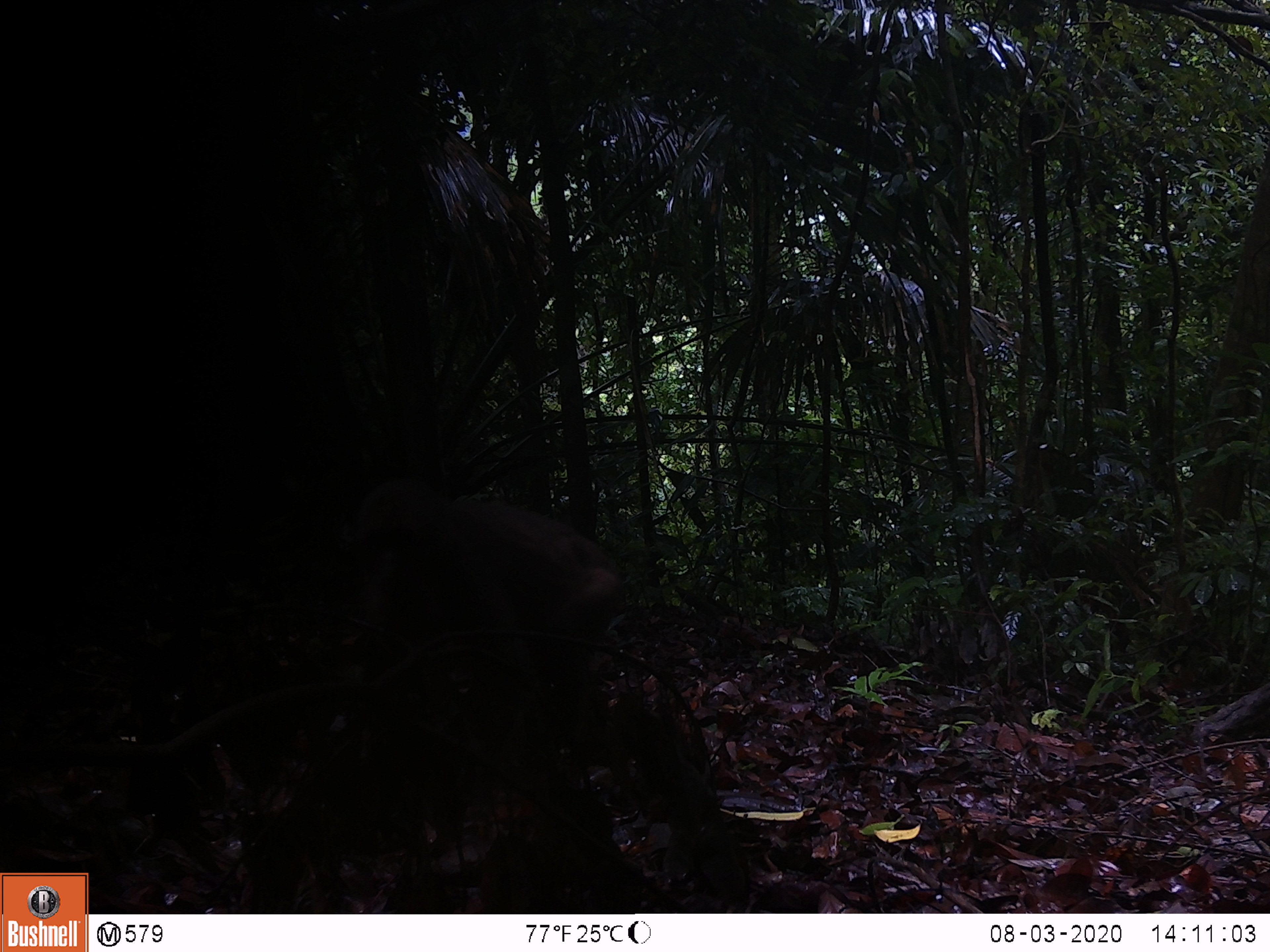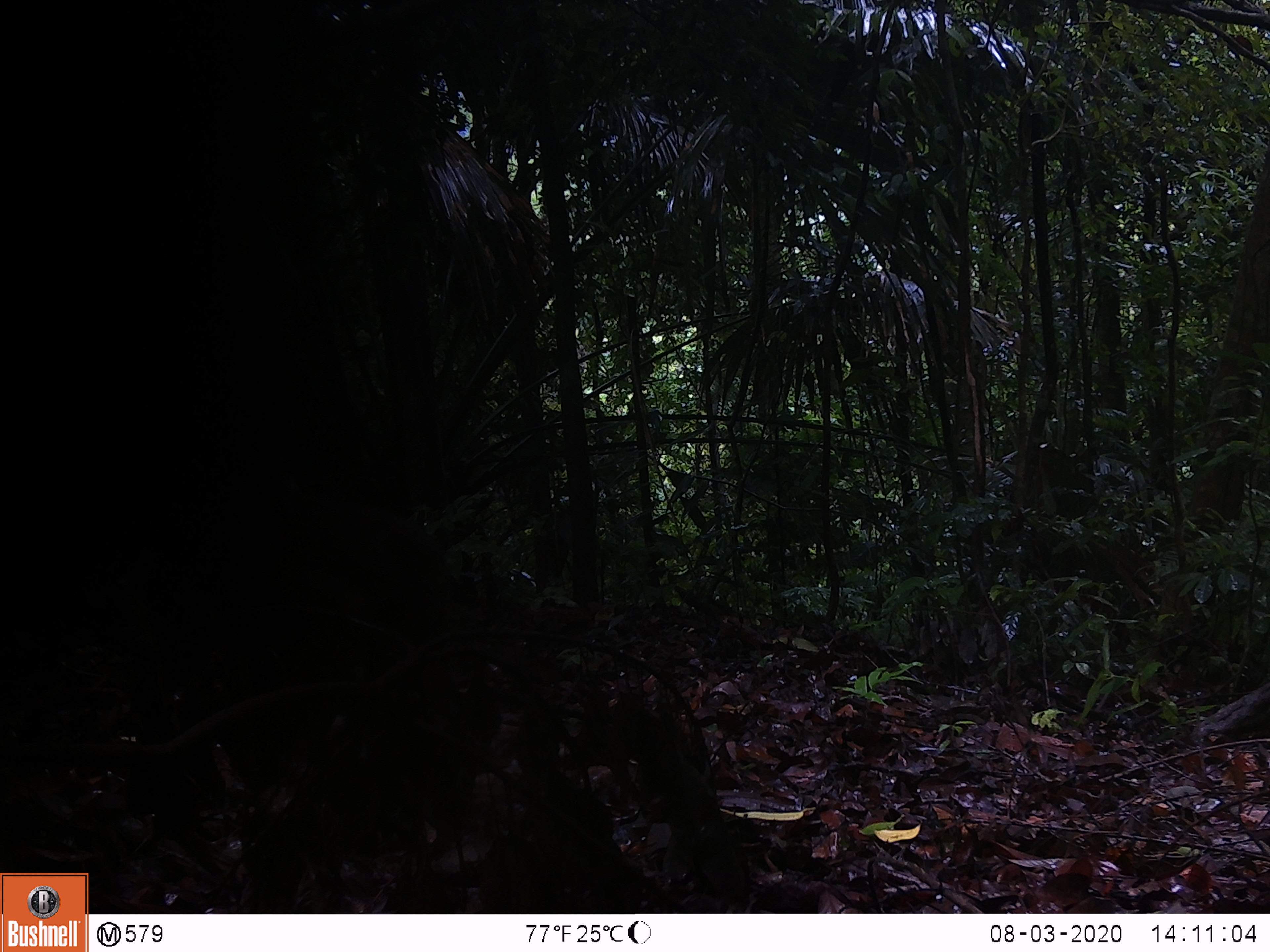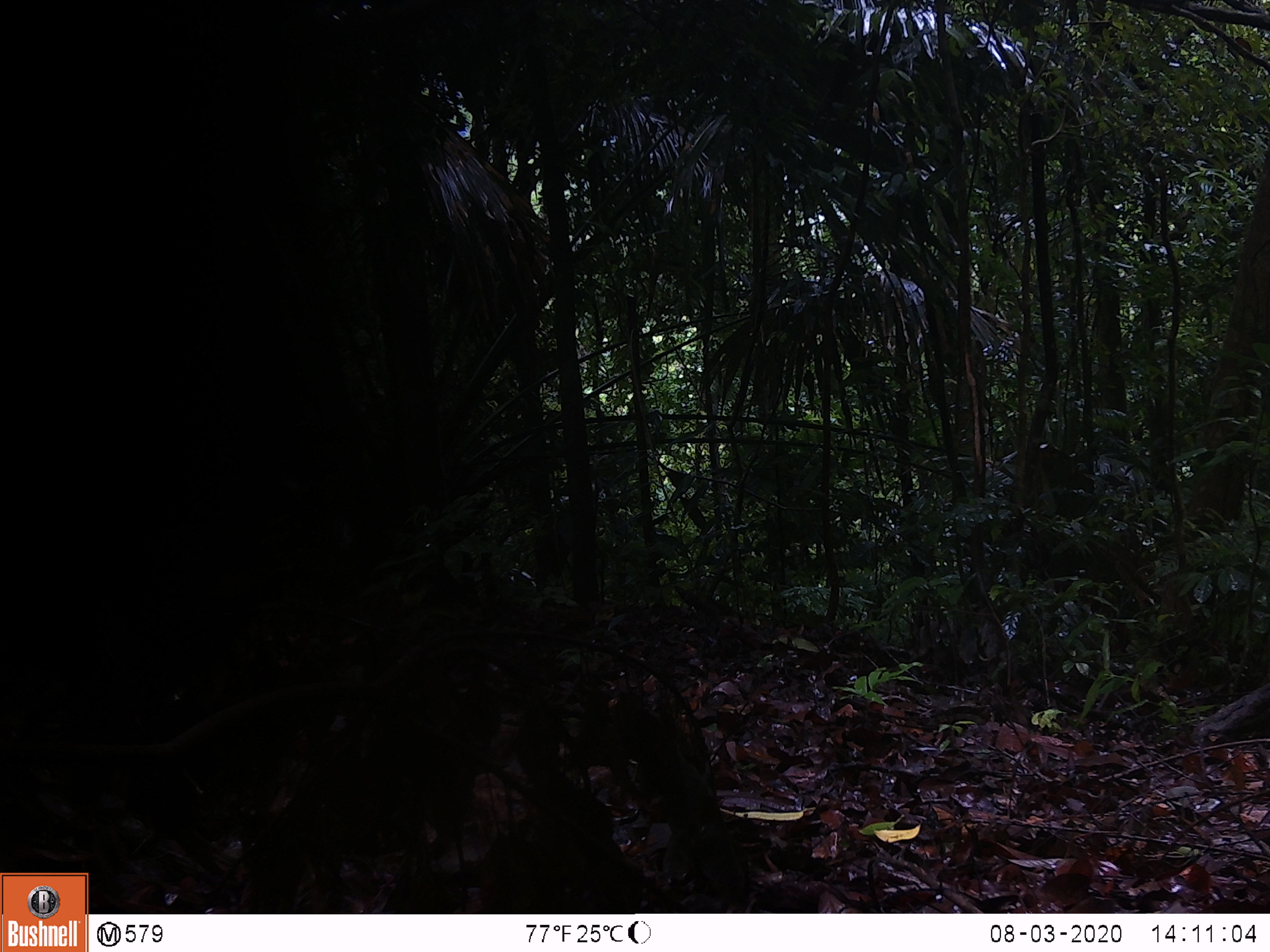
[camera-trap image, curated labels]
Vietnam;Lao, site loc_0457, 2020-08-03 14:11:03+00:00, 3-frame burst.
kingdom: Animalia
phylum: Chordata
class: Mammalia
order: Primates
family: Cercopithecidae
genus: Macaca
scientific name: Macaca arctoides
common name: stump-tailed macaque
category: stump tailed macaque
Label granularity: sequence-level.